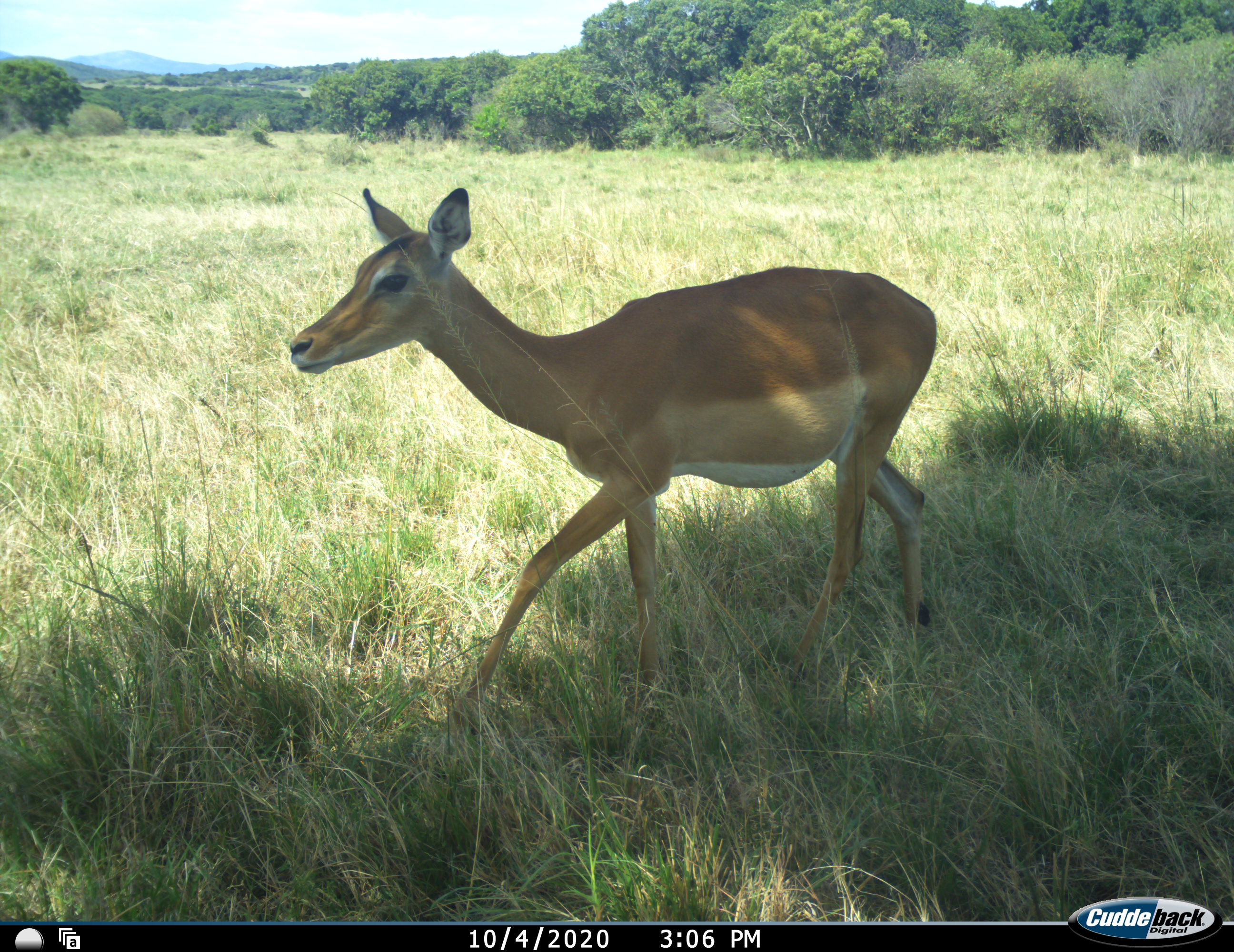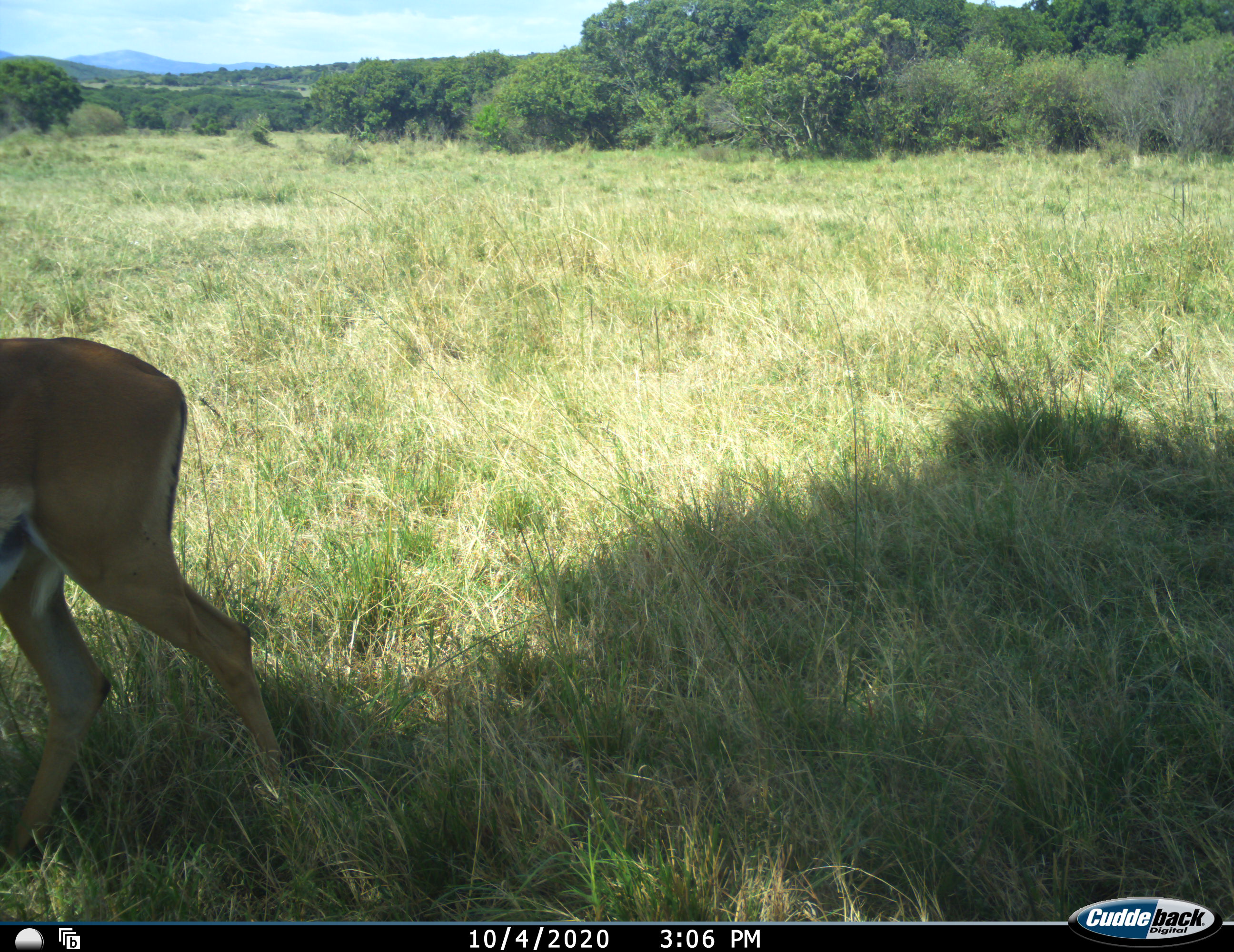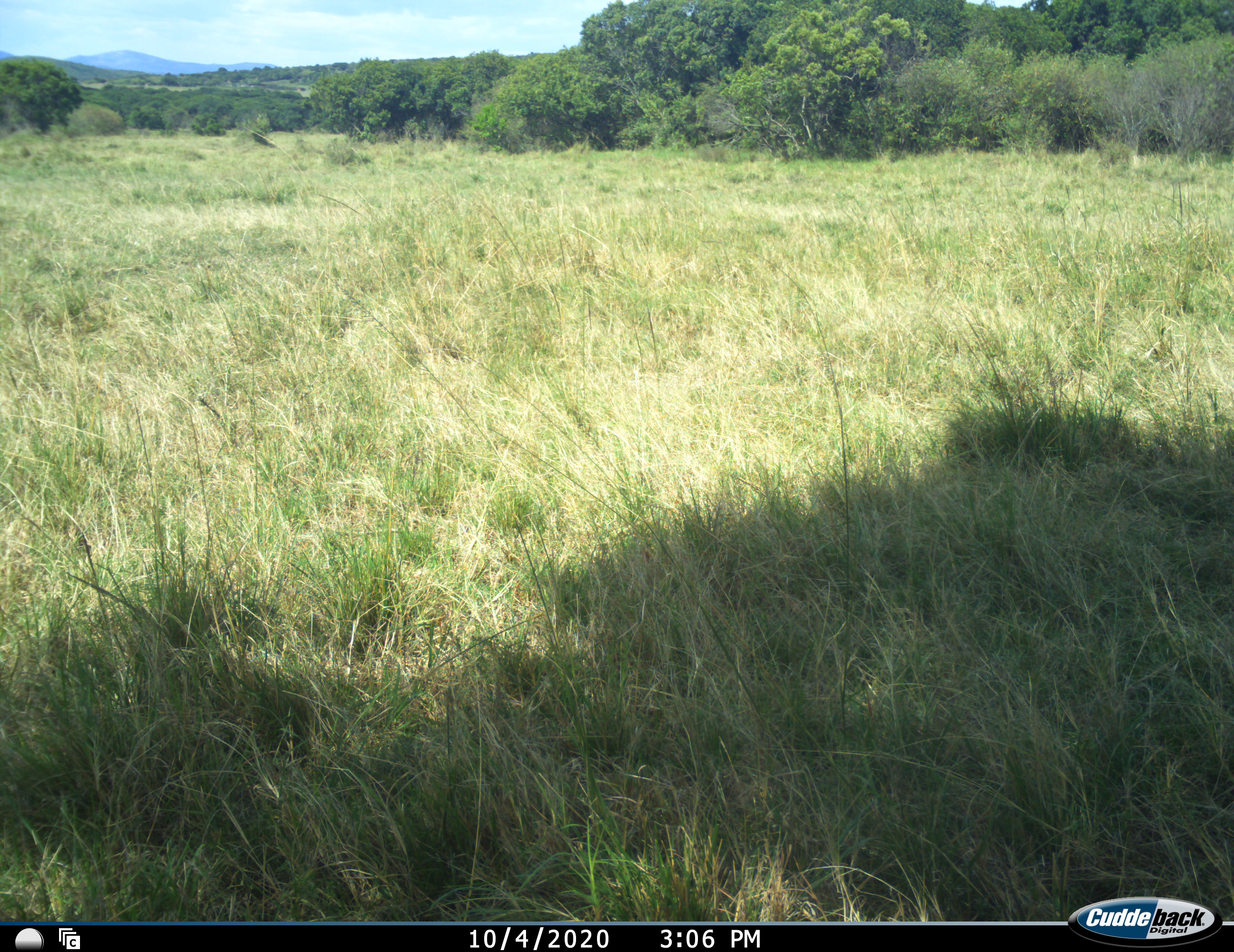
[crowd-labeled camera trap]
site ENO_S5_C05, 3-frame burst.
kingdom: Animalia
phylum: Chordata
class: Mammalia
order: Artiodactyla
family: Bovidae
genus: Aepyceros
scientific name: Aepyceros melampus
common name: impala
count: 1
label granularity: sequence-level